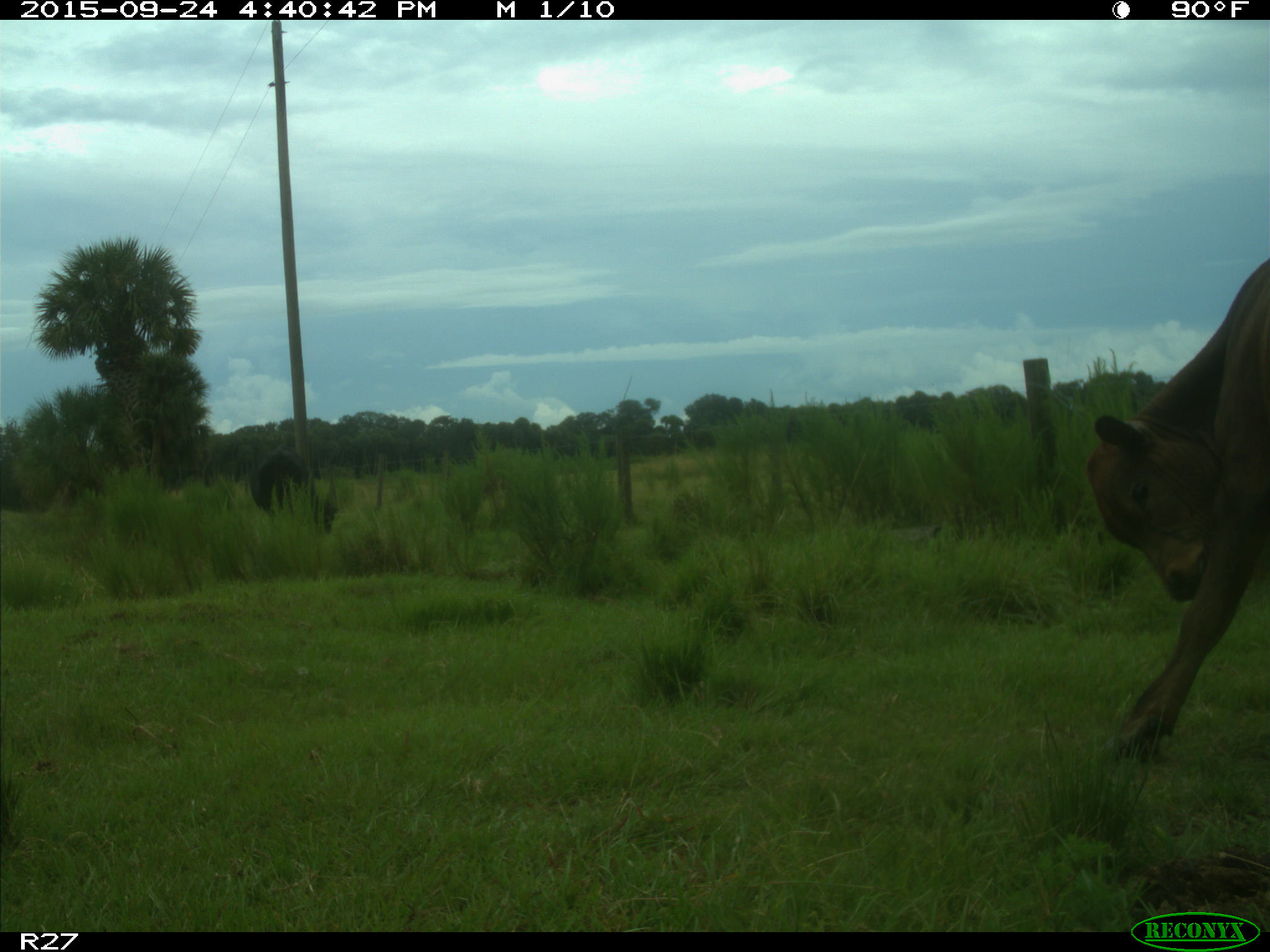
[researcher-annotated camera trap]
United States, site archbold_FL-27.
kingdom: Animalia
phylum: Chordata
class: Mammalia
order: Artiodactyla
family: Bovidae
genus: Bos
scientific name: Bos taurus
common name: domestic cow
Bos taurus (domestic cow).